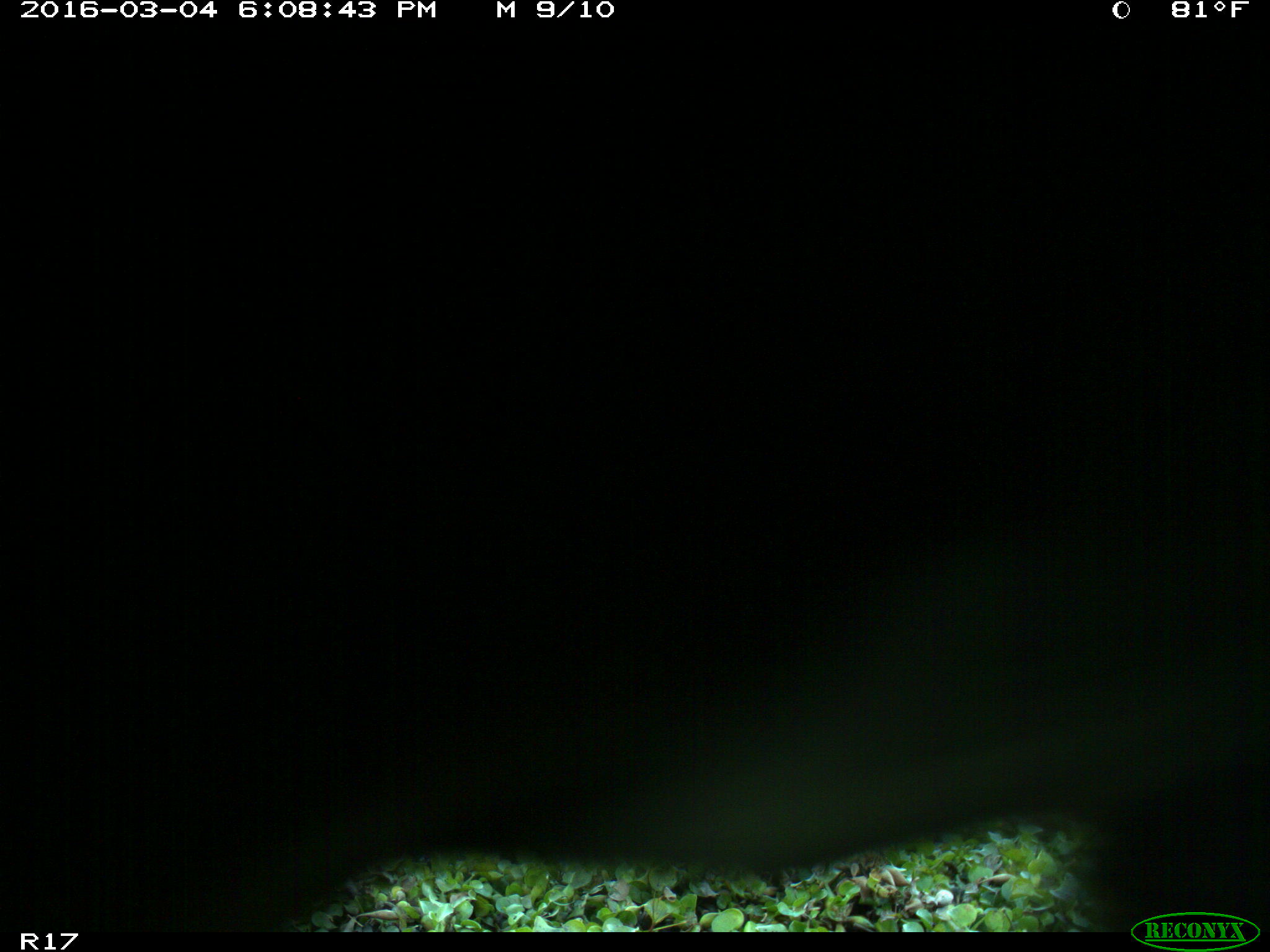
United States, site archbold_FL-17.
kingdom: Animalia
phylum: Chordata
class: Mammalia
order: Artiodactyla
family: Bovidae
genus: Bos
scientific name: Bos taurus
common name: domestic cow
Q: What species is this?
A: Bos taurus (domestic cow).